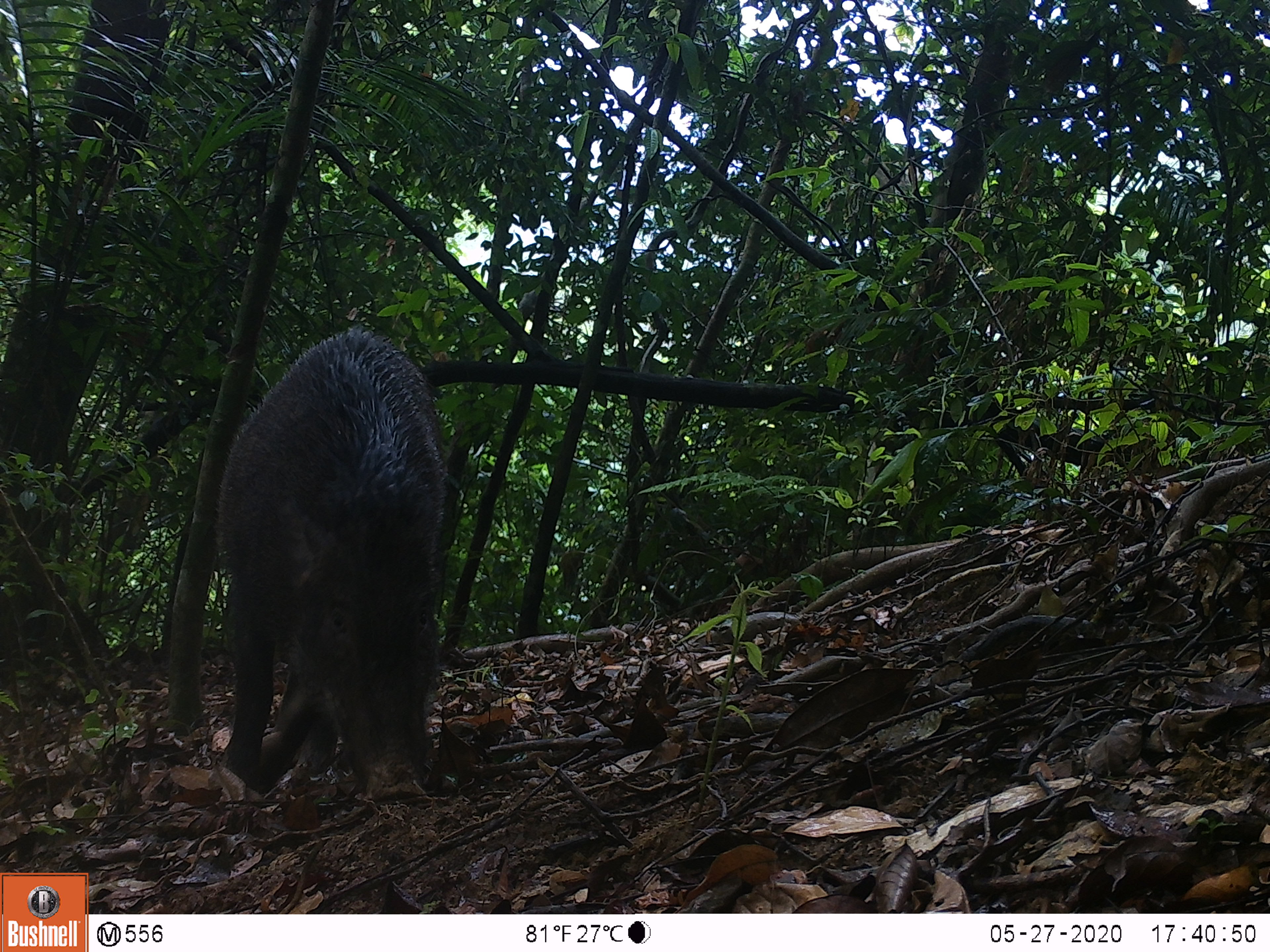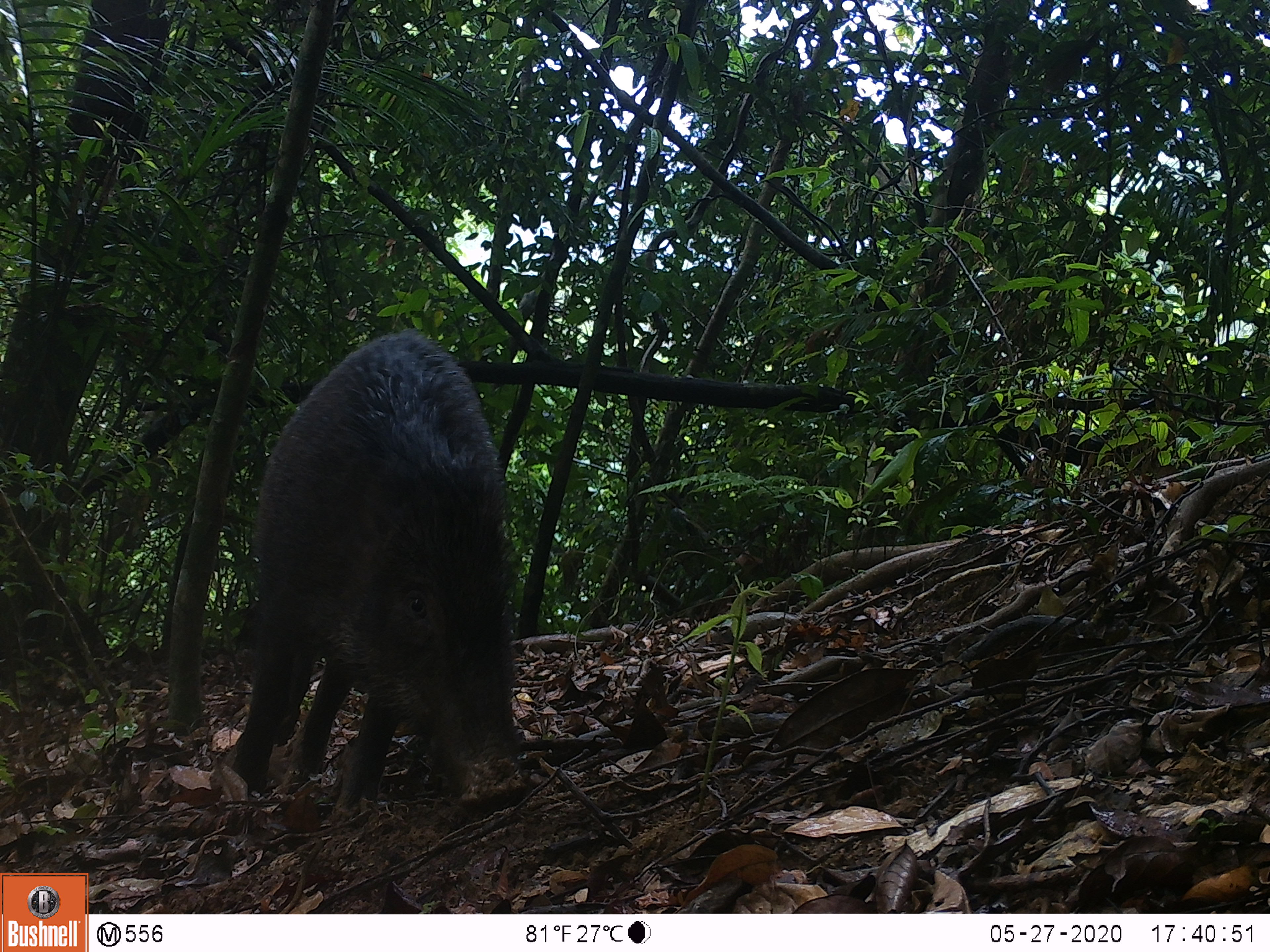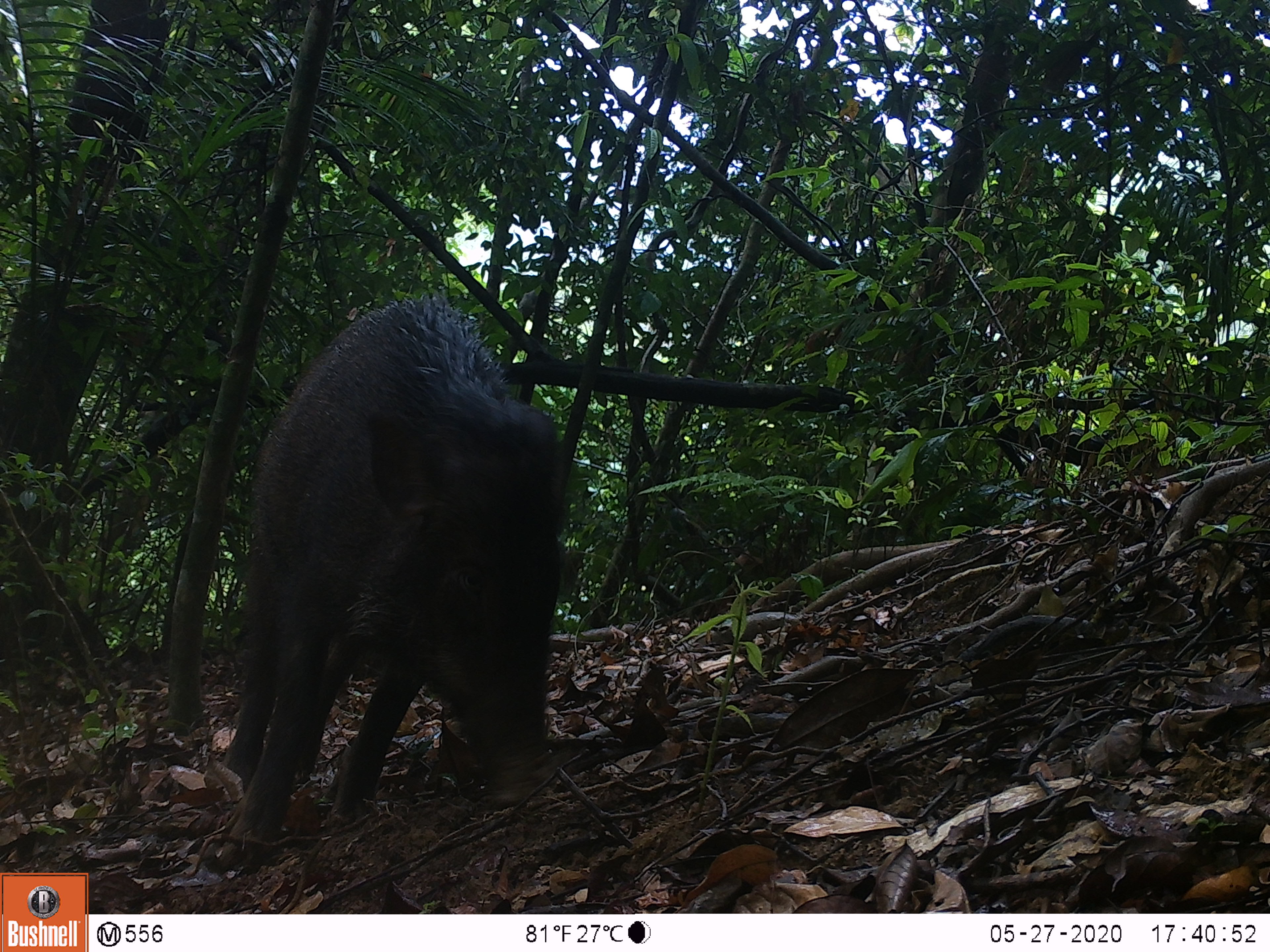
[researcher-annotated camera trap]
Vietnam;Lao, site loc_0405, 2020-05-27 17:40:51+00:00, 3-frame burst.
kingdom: Animalia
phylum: Chordata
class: Mammalia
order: Artiodactyla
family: Suidae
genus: Sus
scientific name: Sus scrofa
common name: eurasian wild pig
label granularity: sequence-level